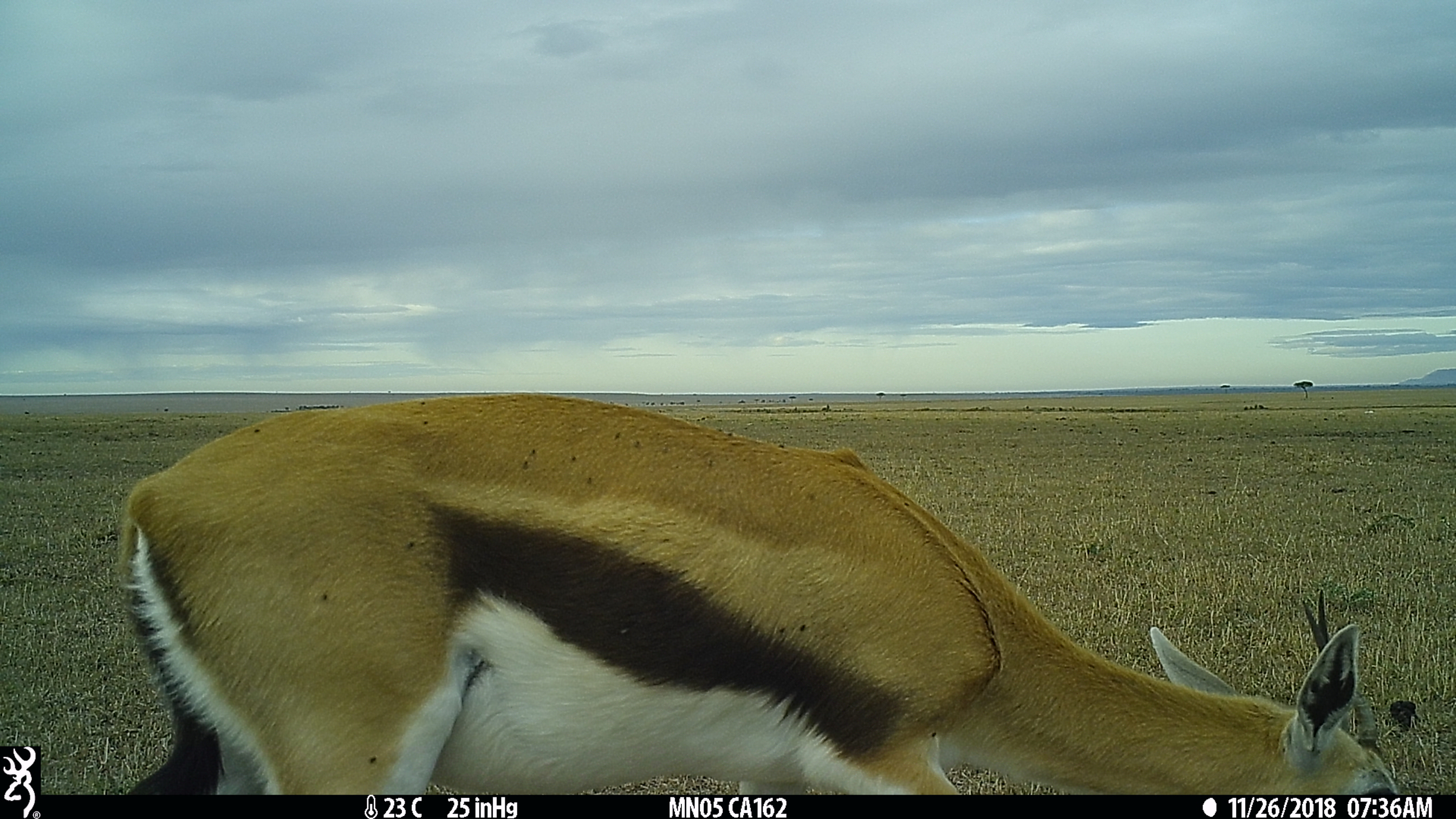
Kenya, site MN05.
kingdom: Animalia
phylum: Chordata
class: Mammalia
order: Artiodactyla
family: Bovidae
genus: Eudorcas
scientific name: Eudorcas thomsonii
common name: thomon's gazelle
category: gazelle thomsons